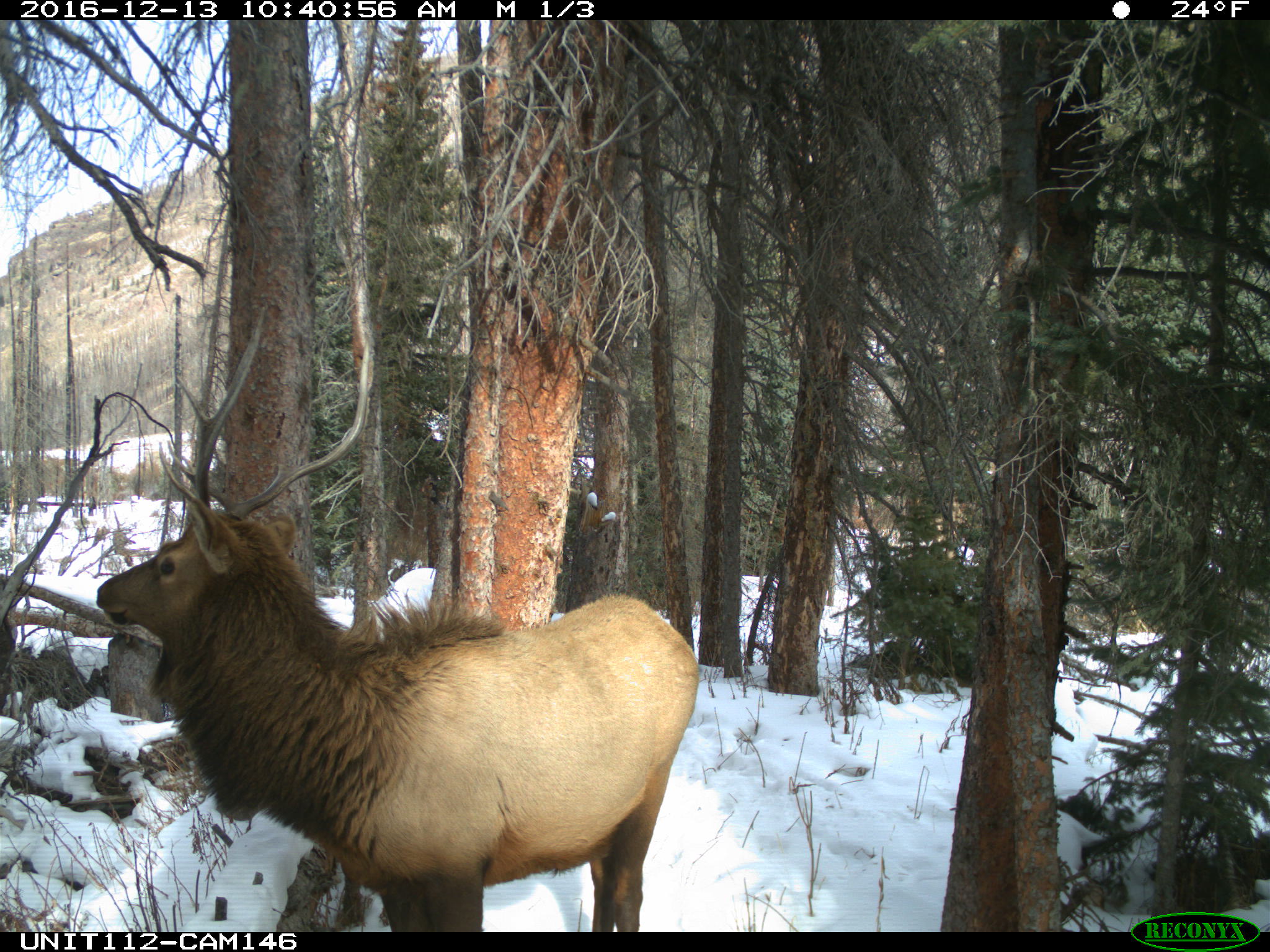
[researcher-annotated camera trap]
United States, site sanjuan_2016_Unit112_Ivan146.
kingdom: Animalia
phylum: Chordata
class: Mammalia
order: Artiodactyla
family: Cervidae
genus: Cervus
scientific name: Cervus elaphus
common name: red deer